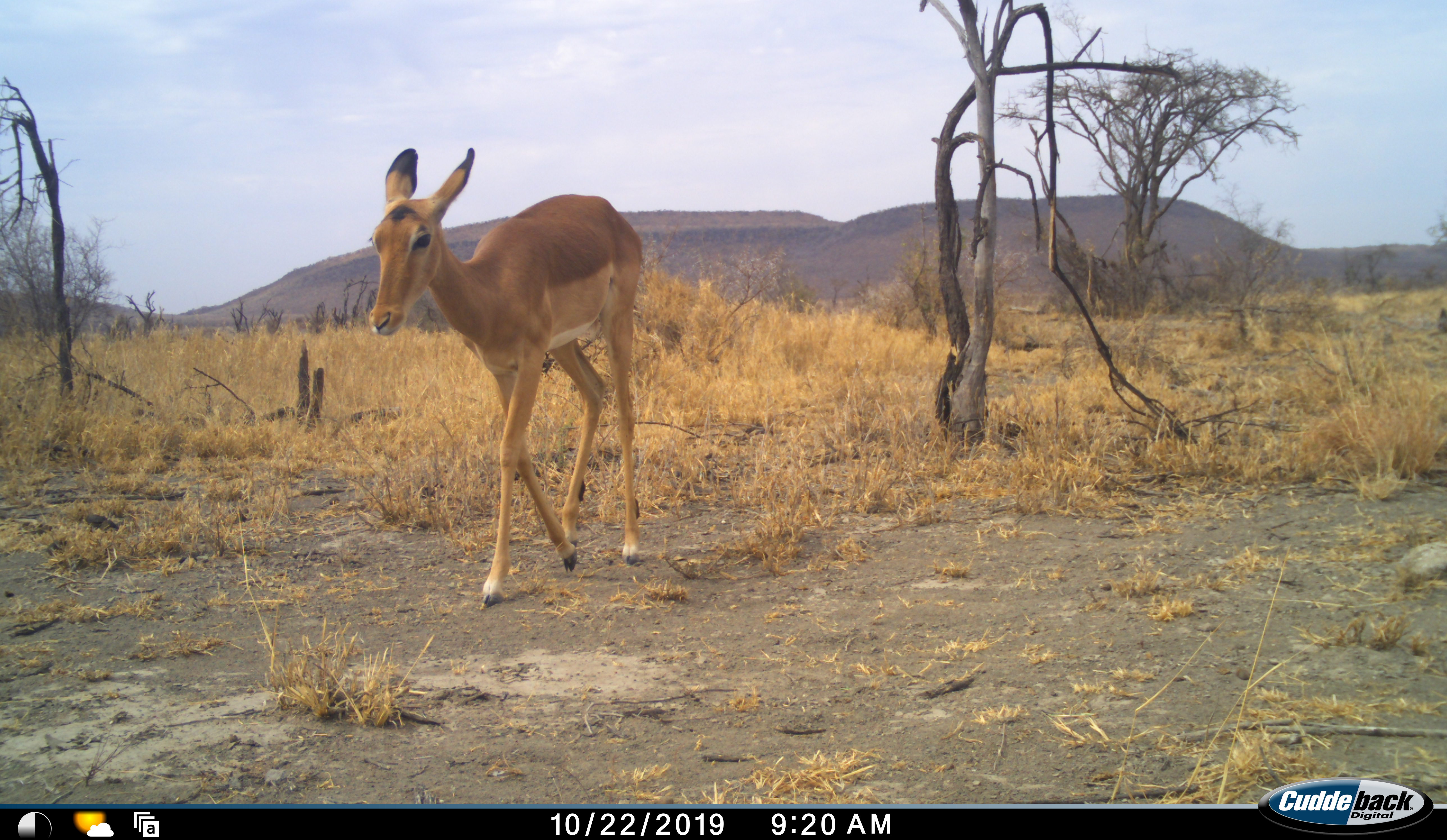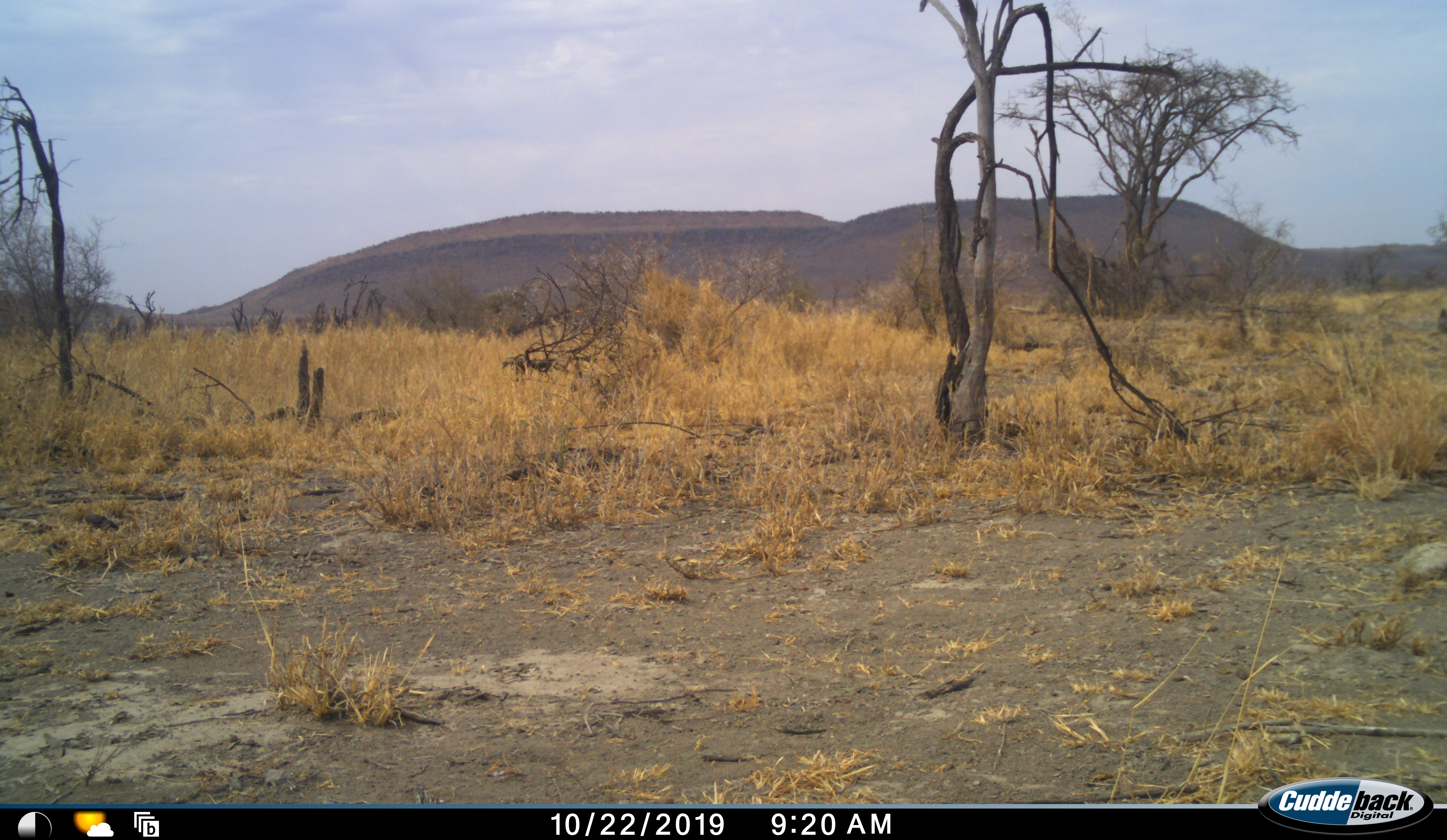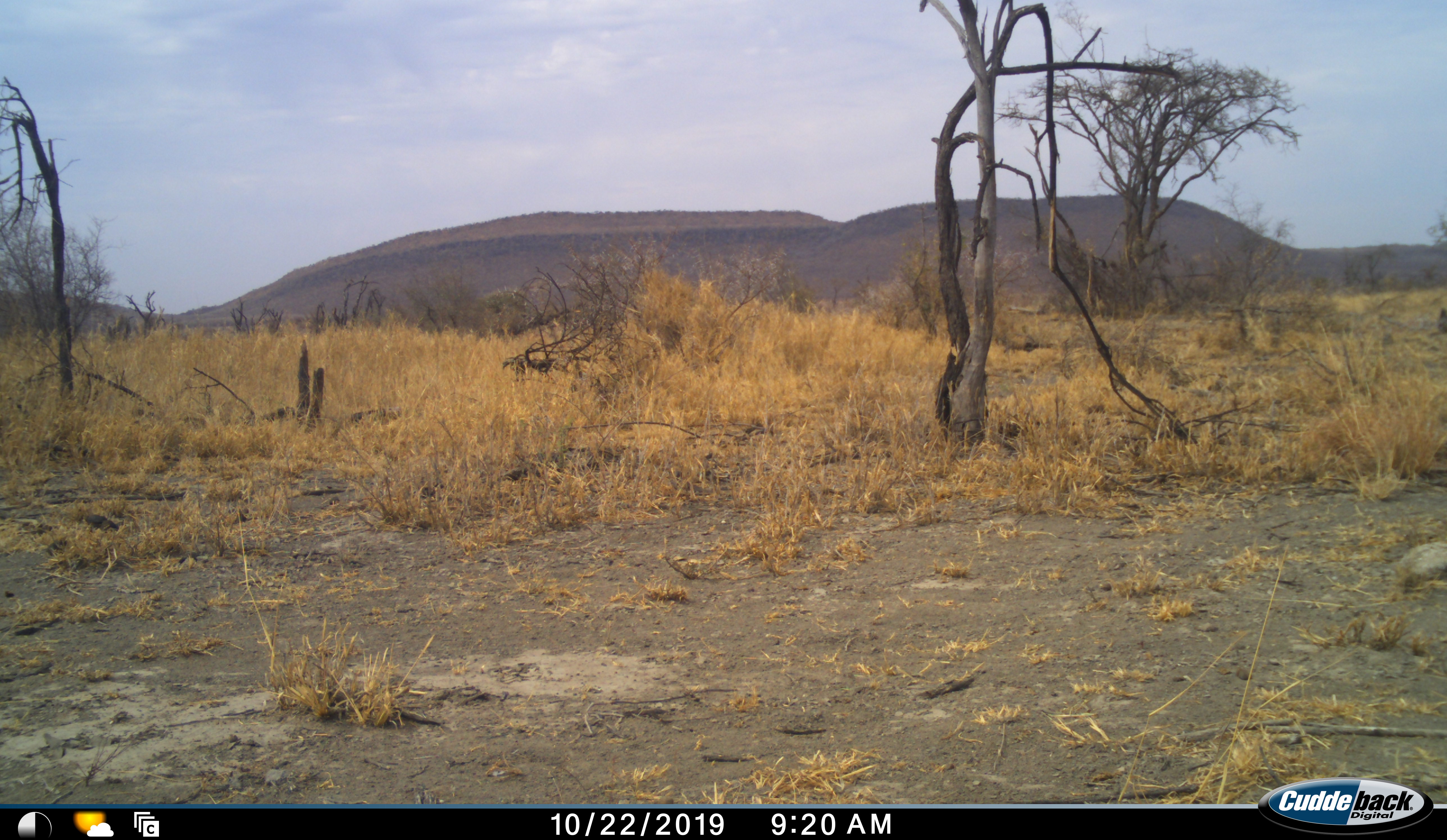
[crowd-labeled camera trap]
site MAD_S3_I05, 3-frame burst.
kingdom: Animalia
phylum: Chordata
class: Mammalia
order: Artiodactyla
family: Bovidae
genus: Aepyceros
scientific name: Aepyceros melampus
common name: impala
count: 1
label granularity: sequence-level